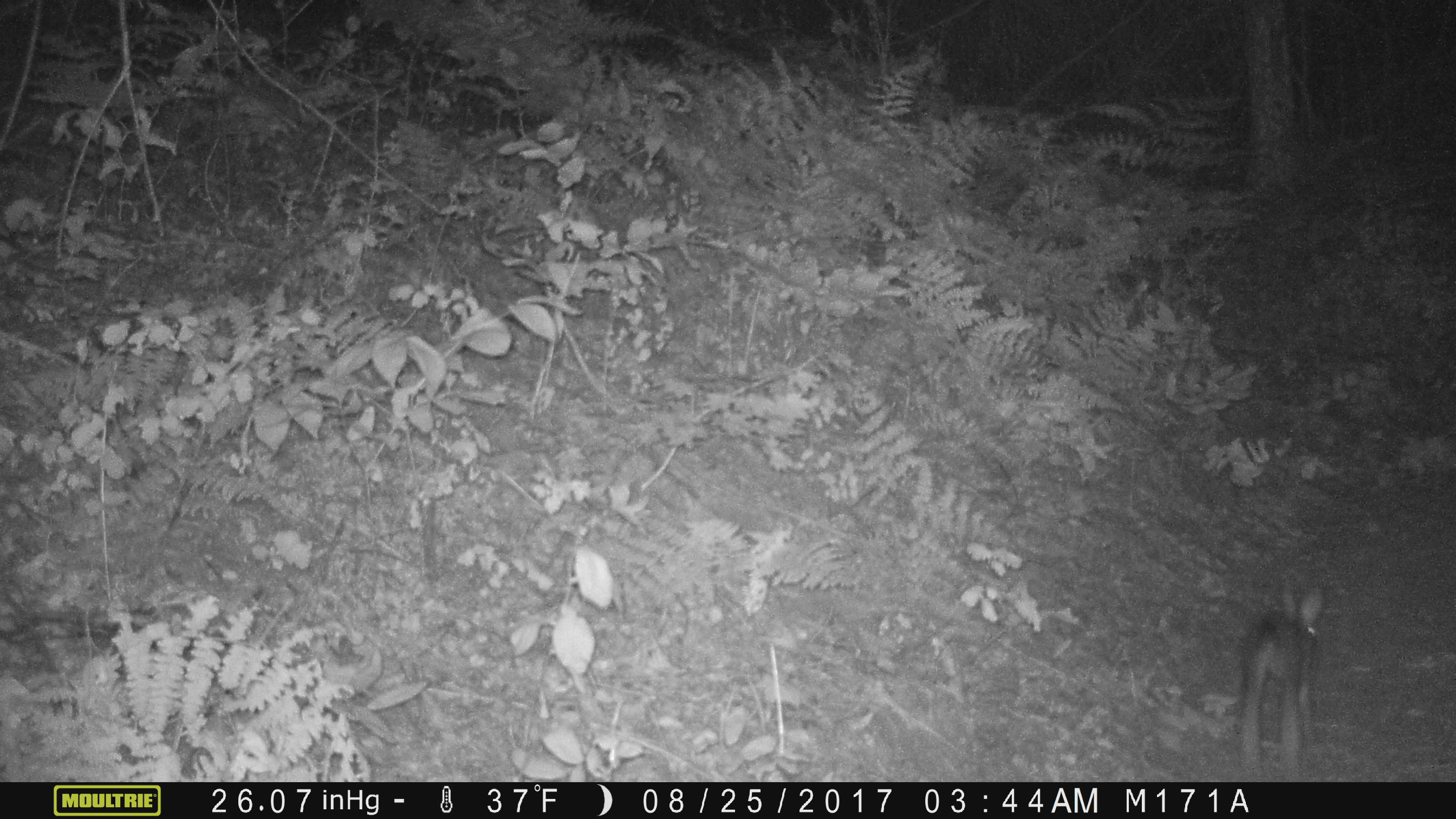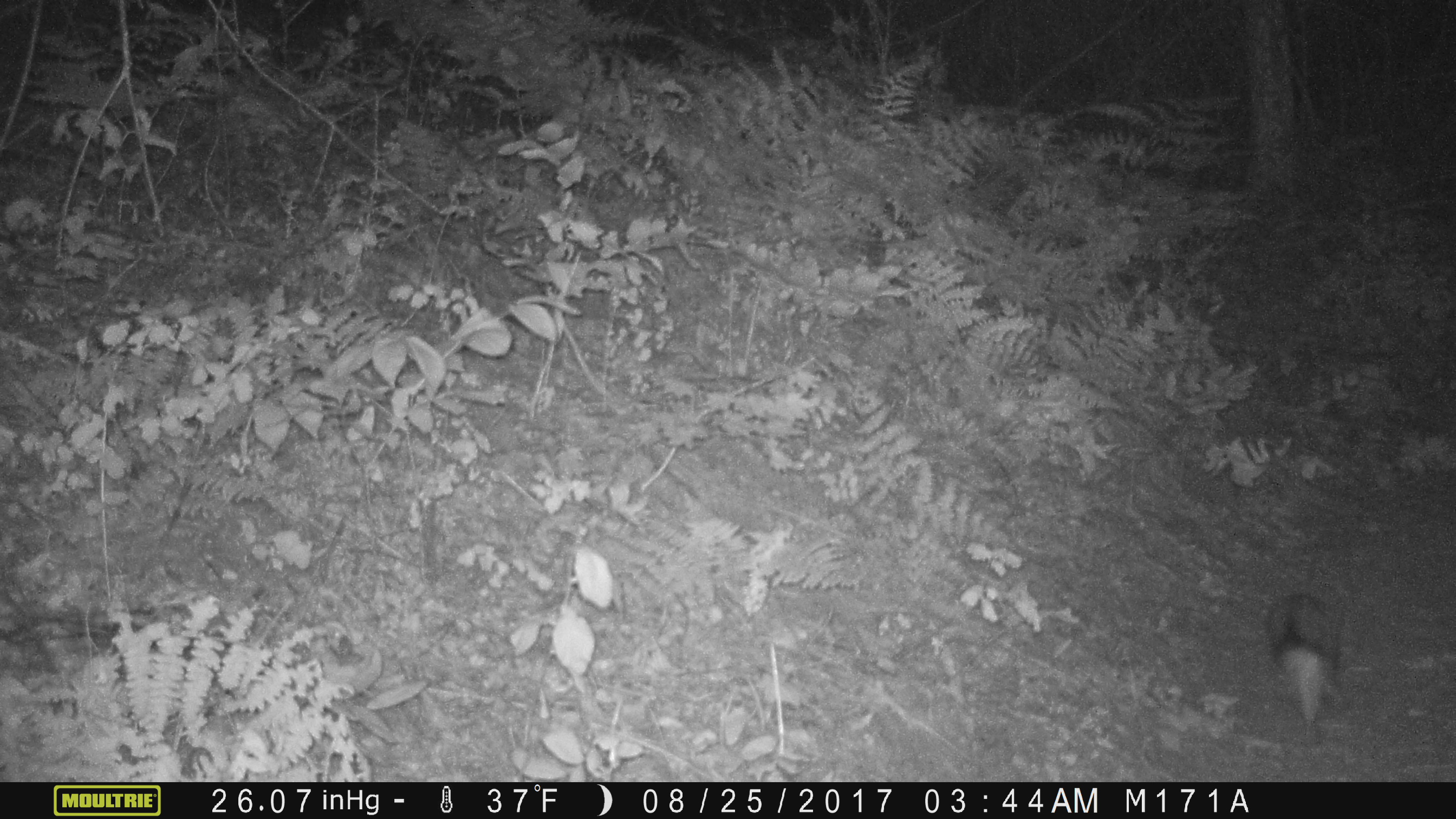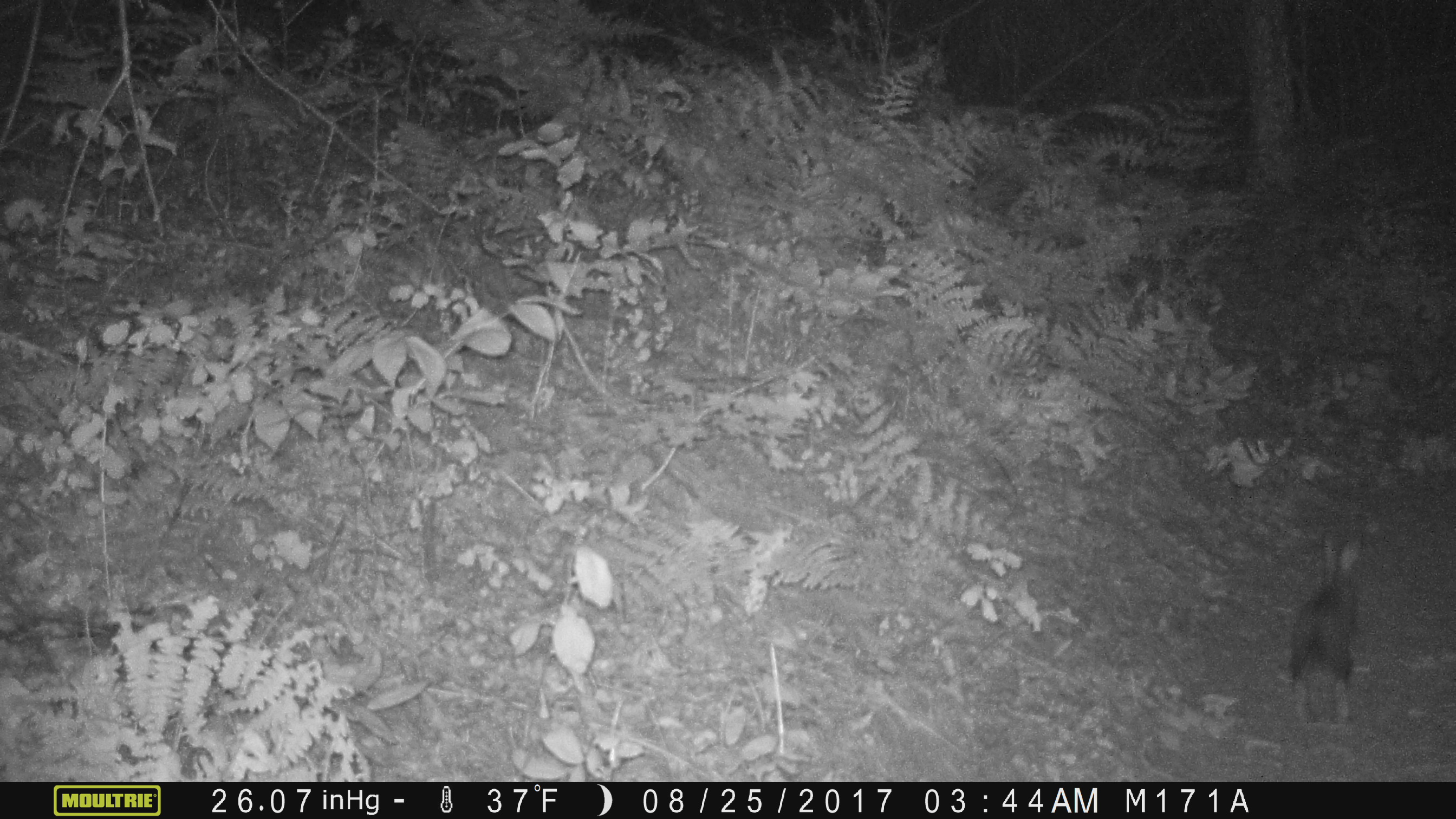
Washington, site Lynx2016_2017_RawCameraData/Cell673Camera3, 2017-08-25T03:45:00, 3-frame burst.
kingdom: Animalia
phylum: Chordata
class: Mammalia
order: Lagomorpha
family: Leporidae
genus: Lepus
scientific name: Lepus americanus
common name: snowshoe hare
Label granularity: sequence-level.